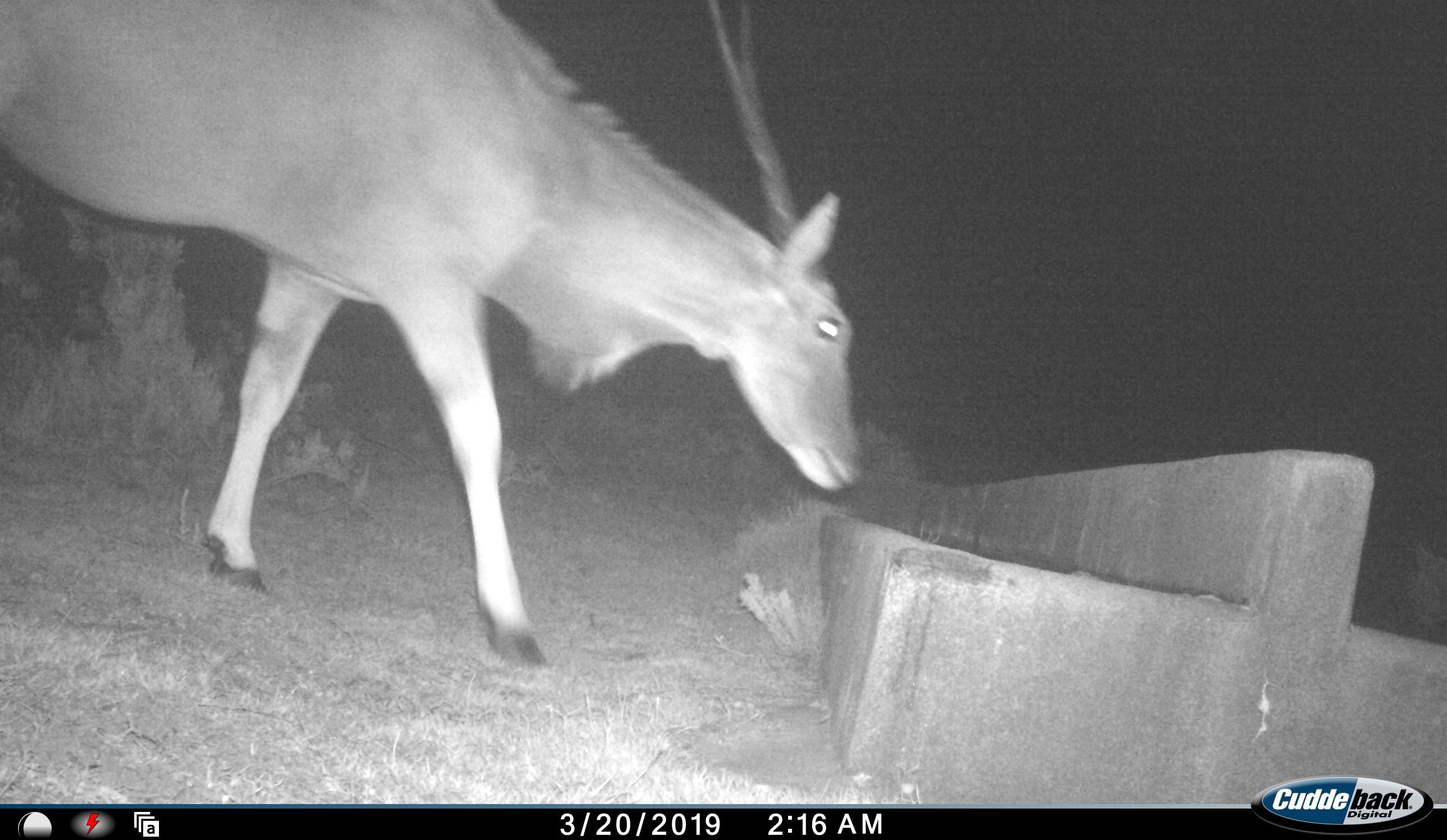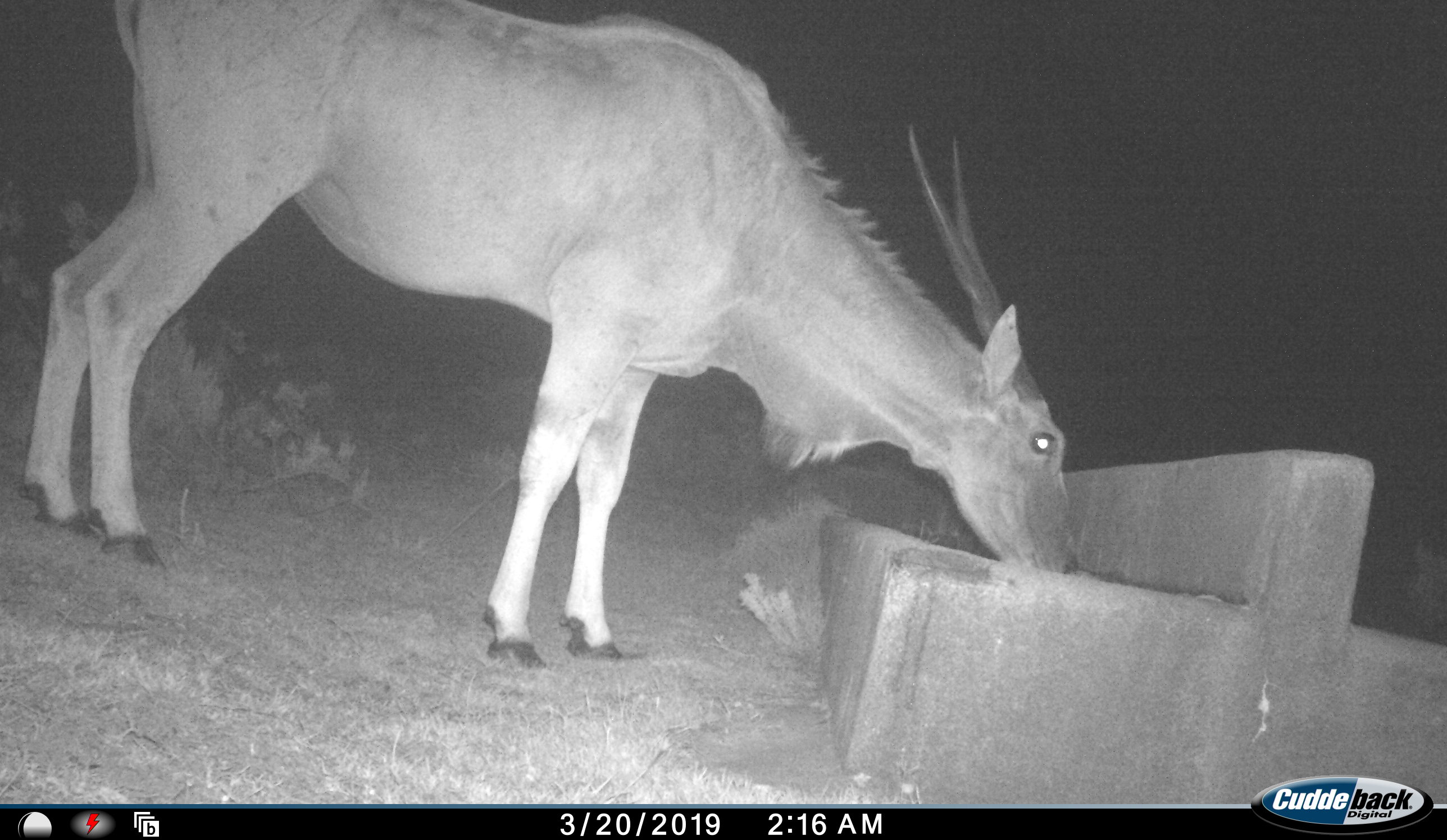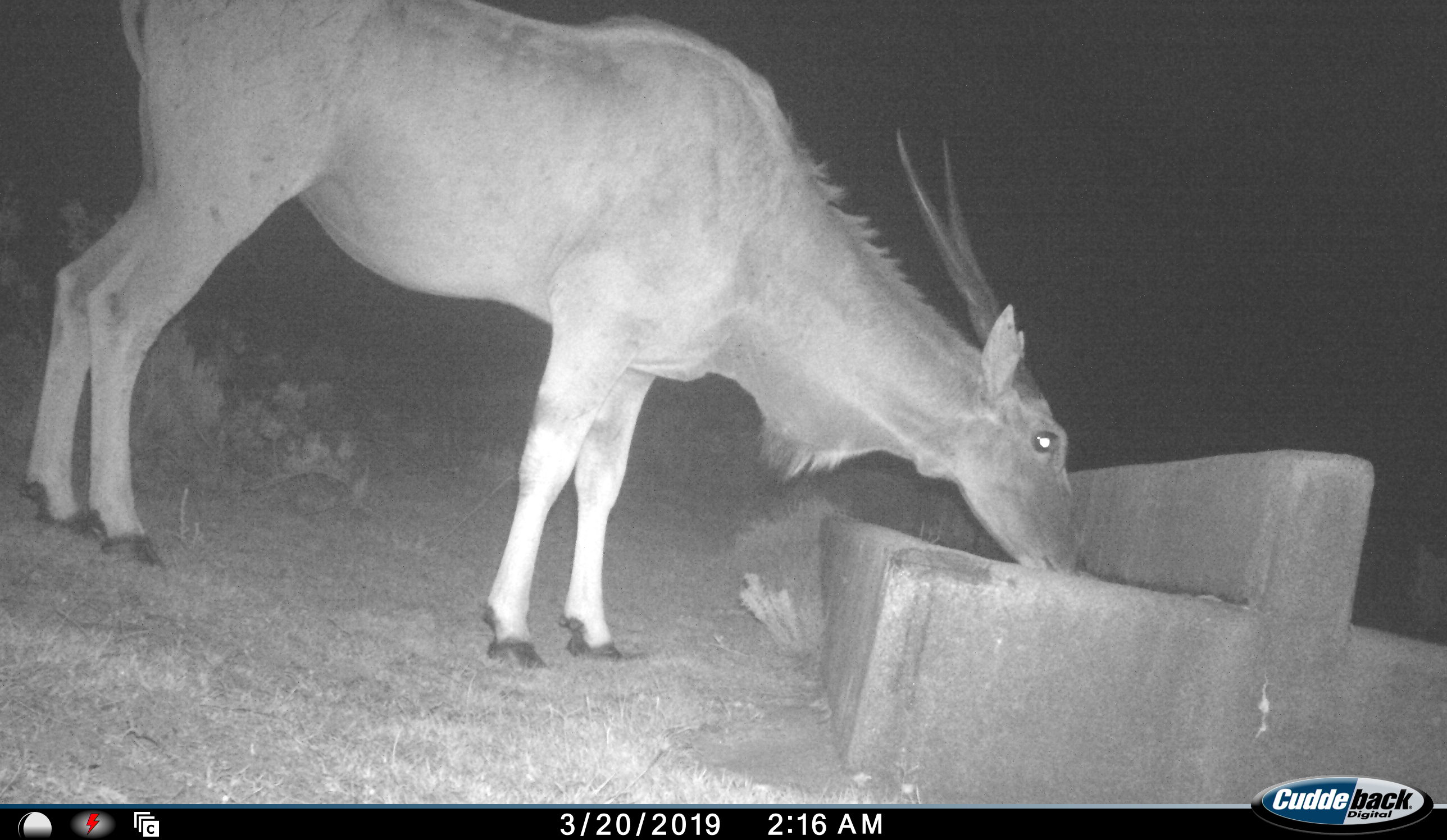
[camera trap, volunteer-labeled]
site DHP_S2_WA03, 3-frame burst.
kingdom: Animalia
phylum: Chordata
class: Mammalia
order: Artiodactyla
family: Bovidae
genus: Tragelaphus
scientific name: Tragelaphus oryx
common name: eland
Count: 1.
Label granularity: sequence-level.